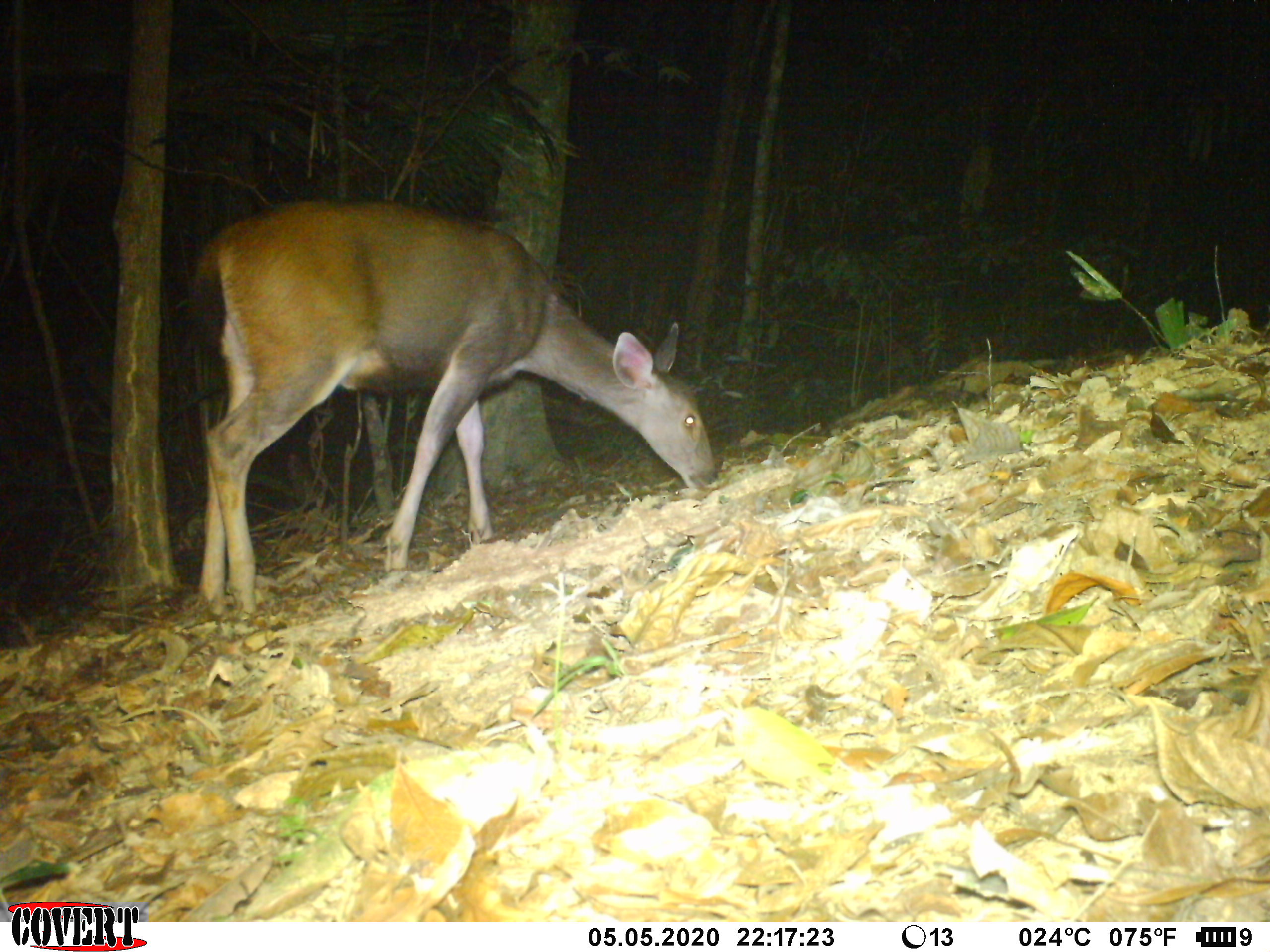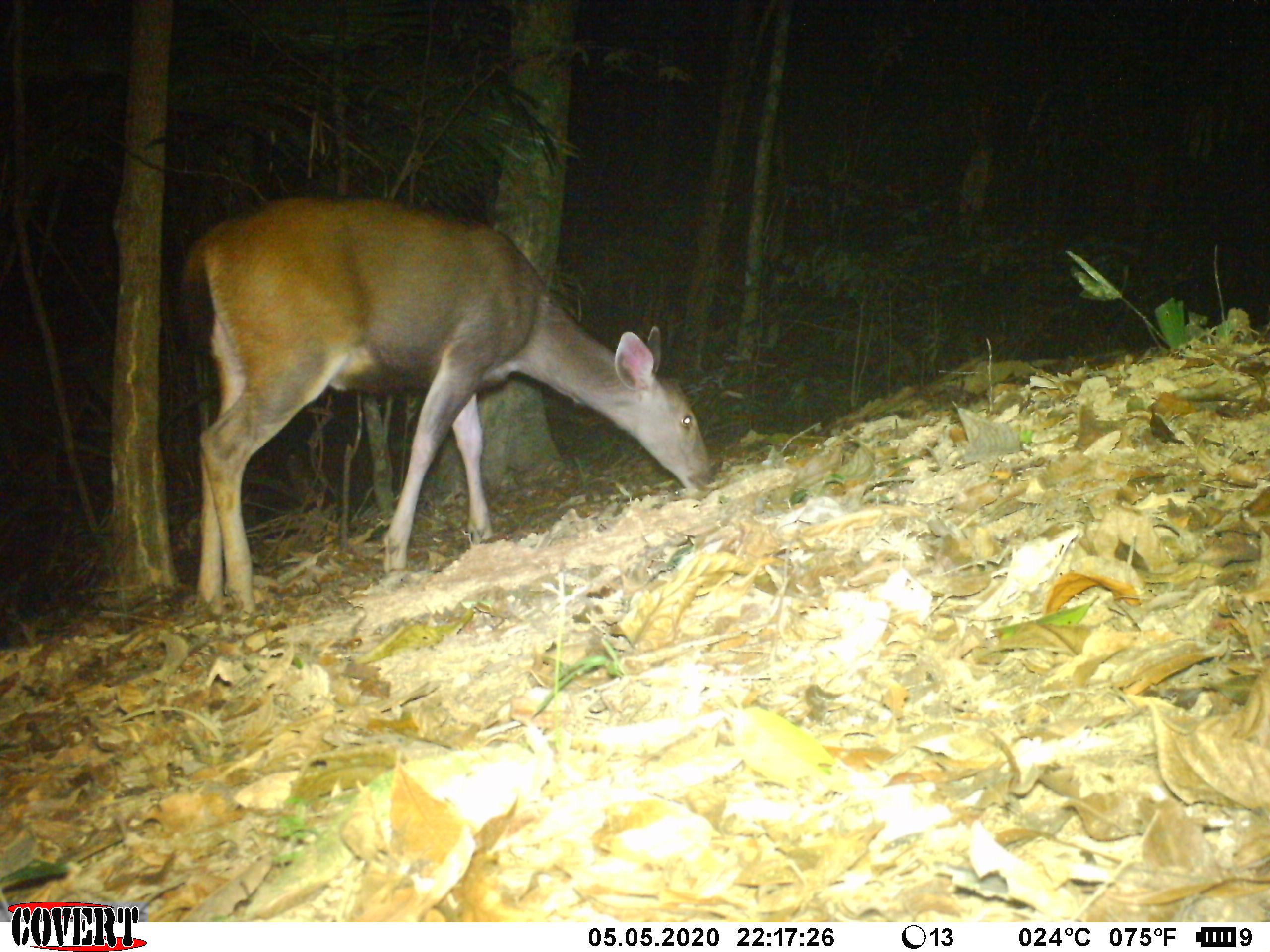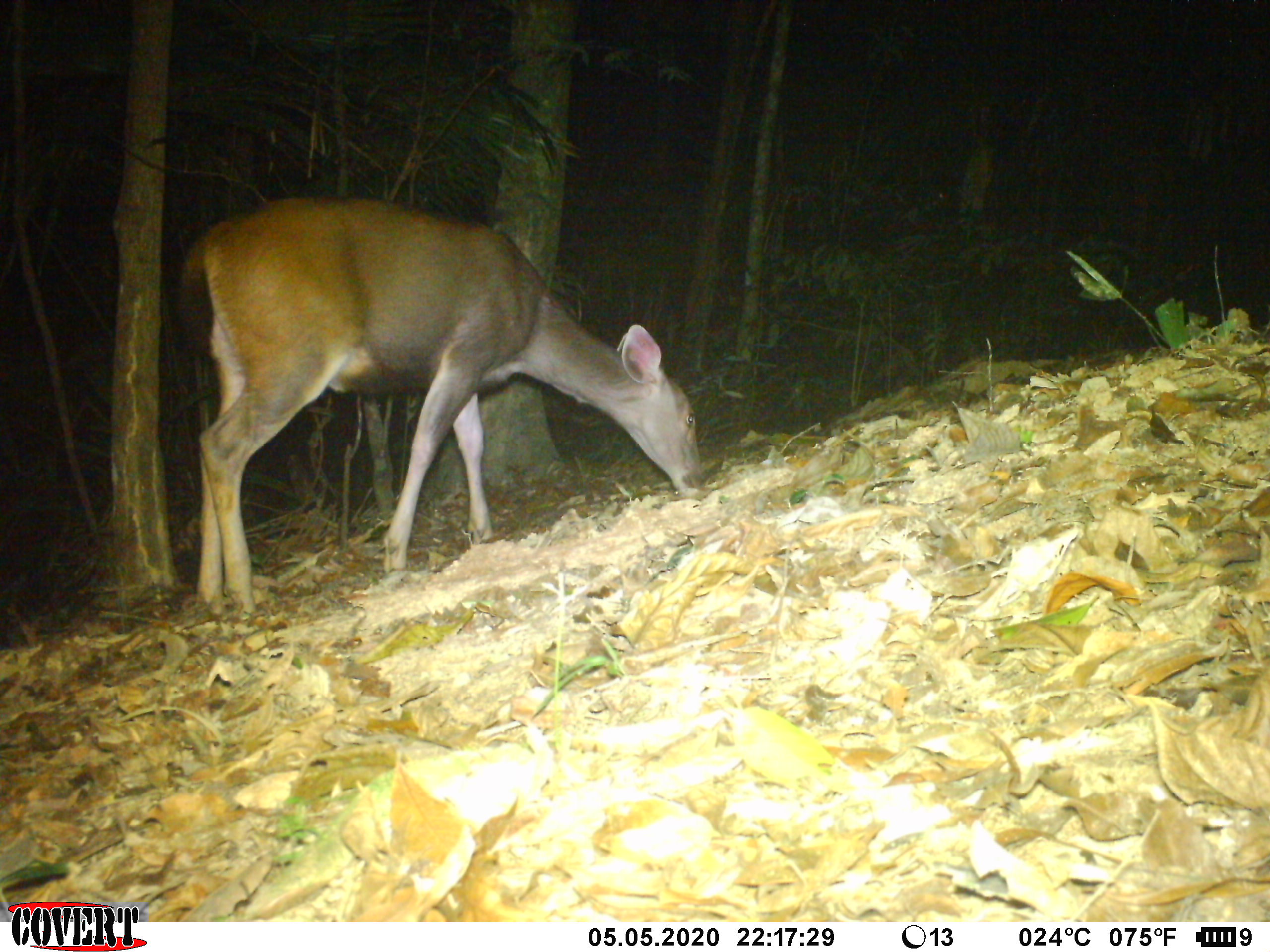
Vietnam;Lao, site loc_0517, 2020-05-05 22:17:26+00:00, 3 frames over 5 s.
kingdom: Animalia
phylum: Chordata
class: Mammalia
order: Artiodactyla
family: Cervidae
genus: Rusa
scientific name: Rusa unicolor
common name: sambar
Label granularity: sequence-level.